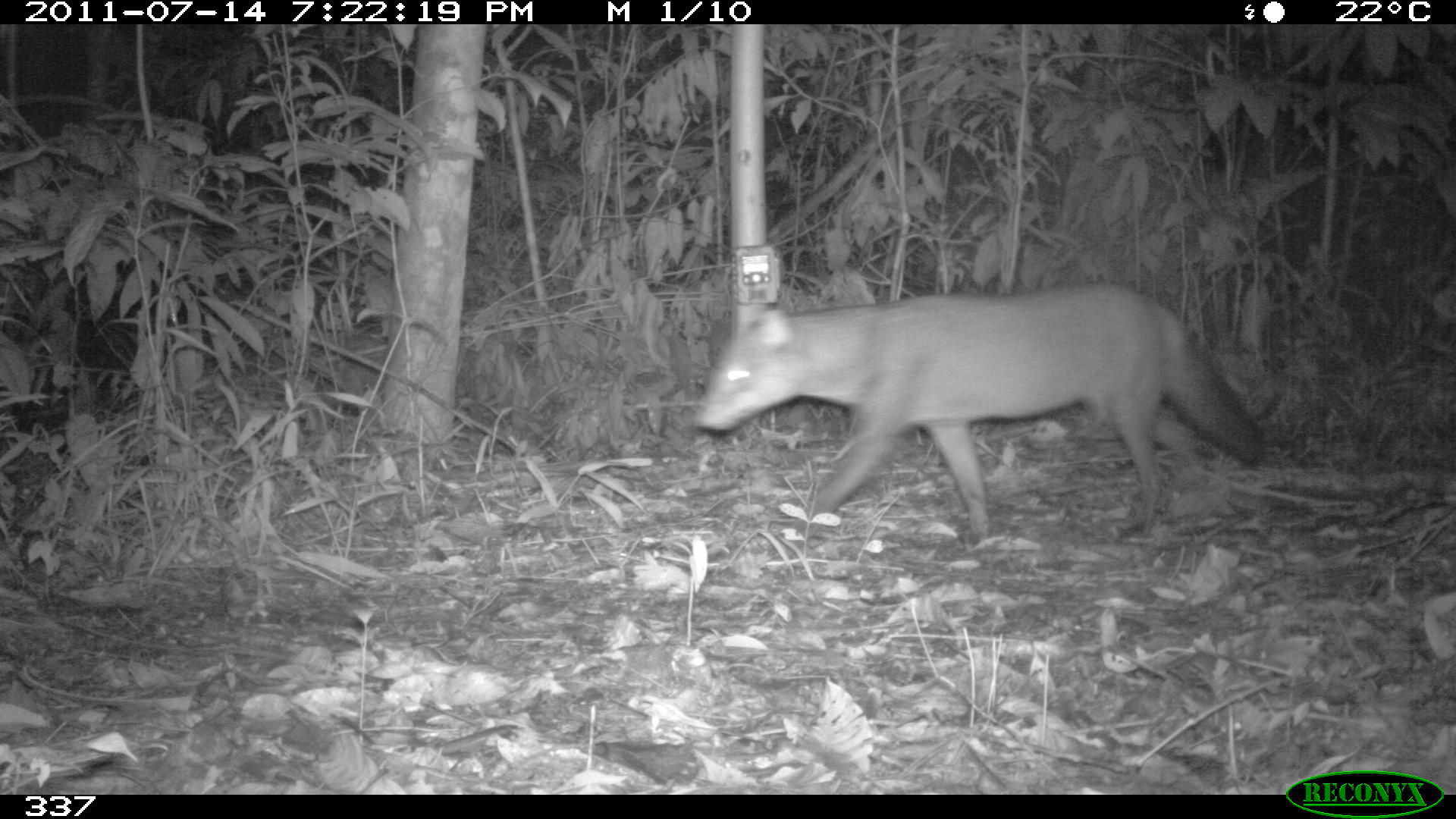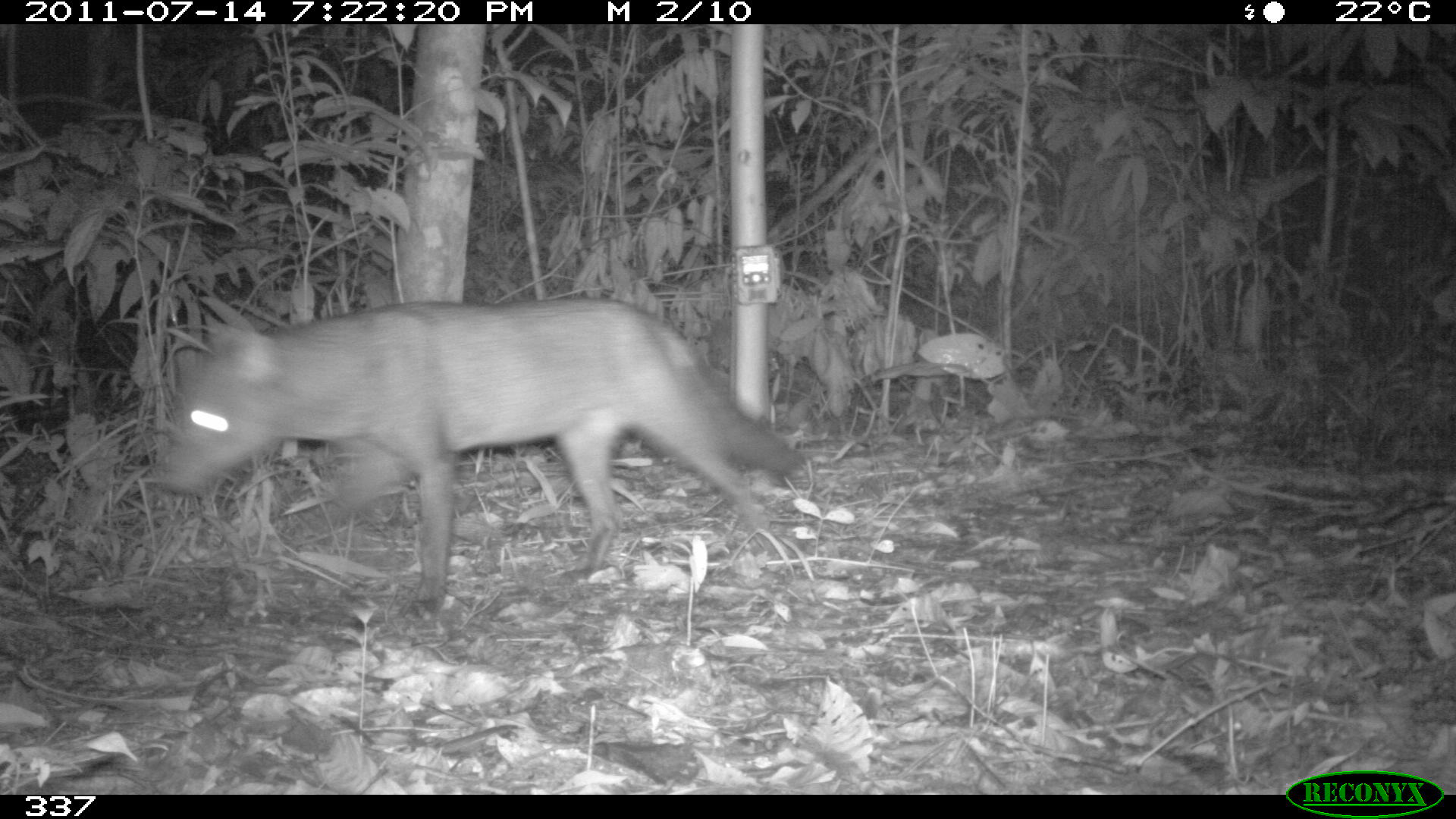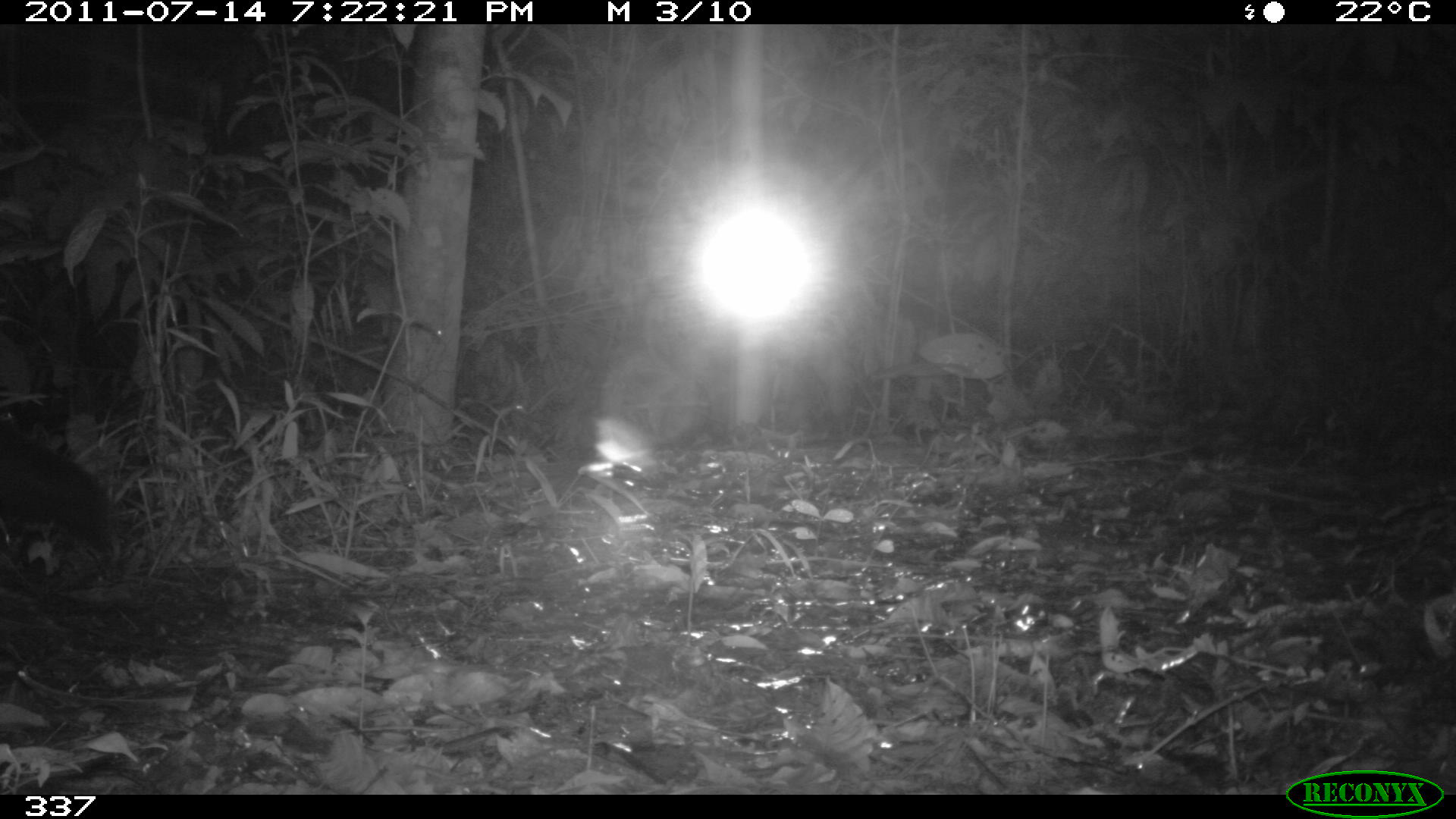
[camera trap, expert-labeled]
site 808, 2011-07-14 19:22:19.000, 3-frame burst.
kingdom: Animalia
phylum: Chordata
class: Mammalia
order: Carnivora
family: Canidae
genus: Atelocynus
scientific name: Atelocynus microtis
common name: short-eared dog